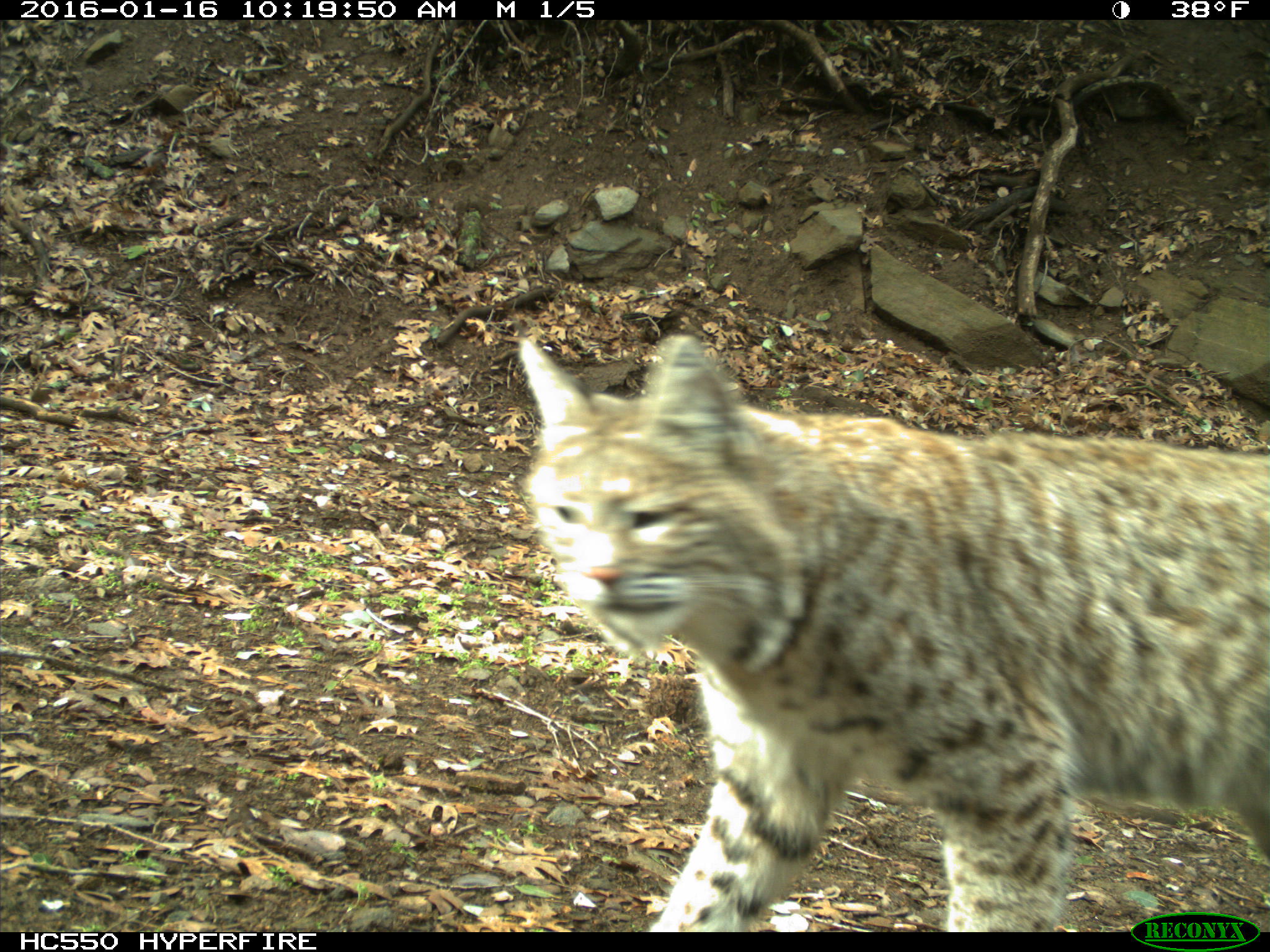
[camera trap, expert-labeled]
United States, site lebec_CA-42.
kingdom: Animalia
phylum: Chordata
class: Mammalia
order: Carnivora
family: Felidae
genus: Lynx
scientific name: Lynx rufus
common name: bobcat